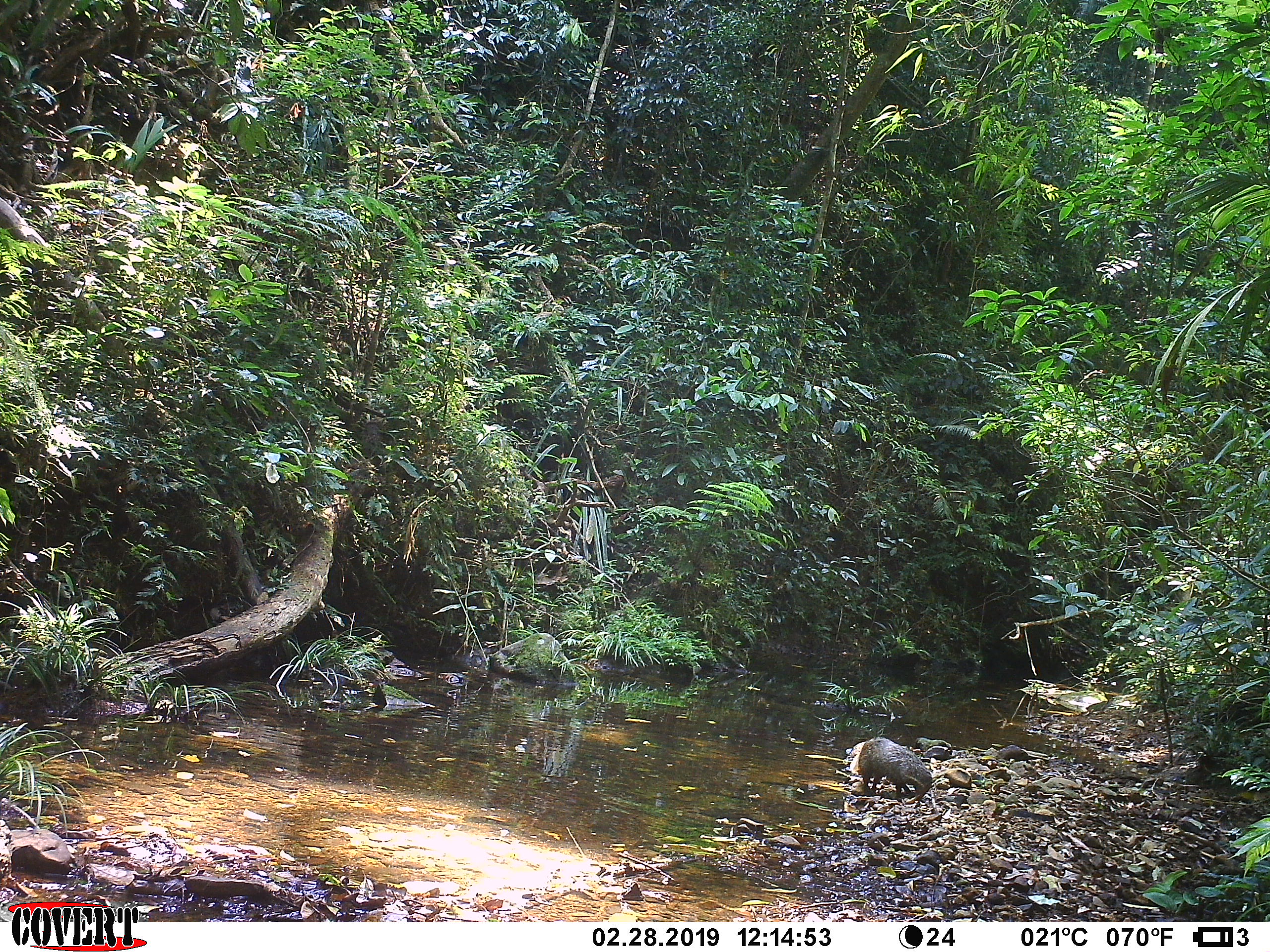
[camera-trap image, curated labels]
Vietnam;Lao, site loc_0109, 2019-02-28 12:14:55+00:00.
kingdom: Animalia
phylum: Chordata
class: Mammalia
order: Carnivora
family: Herpestidae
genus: Urva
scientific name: Urva urva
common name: crab-eating mongoose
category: crab eating mongoose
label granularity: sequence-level